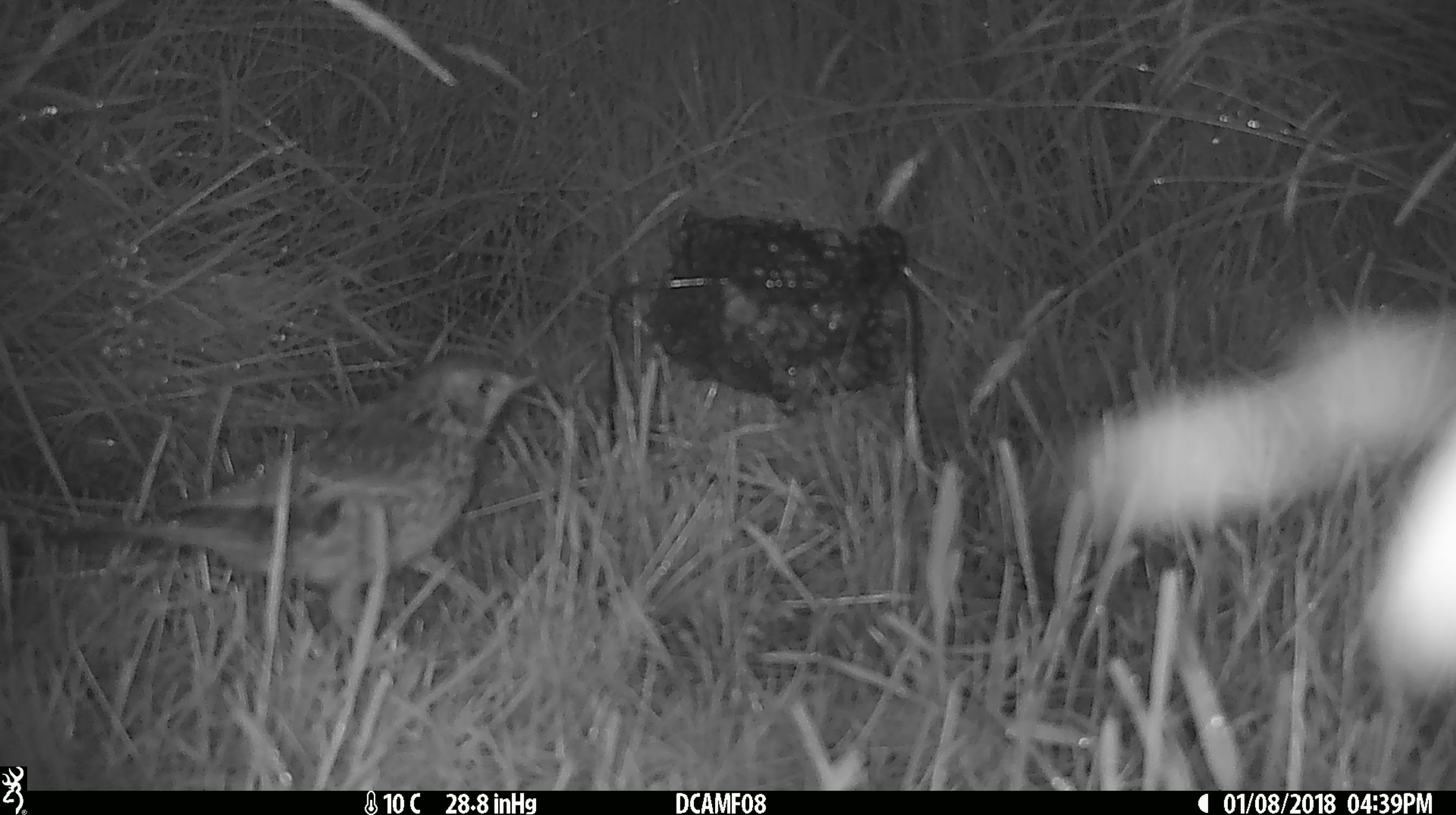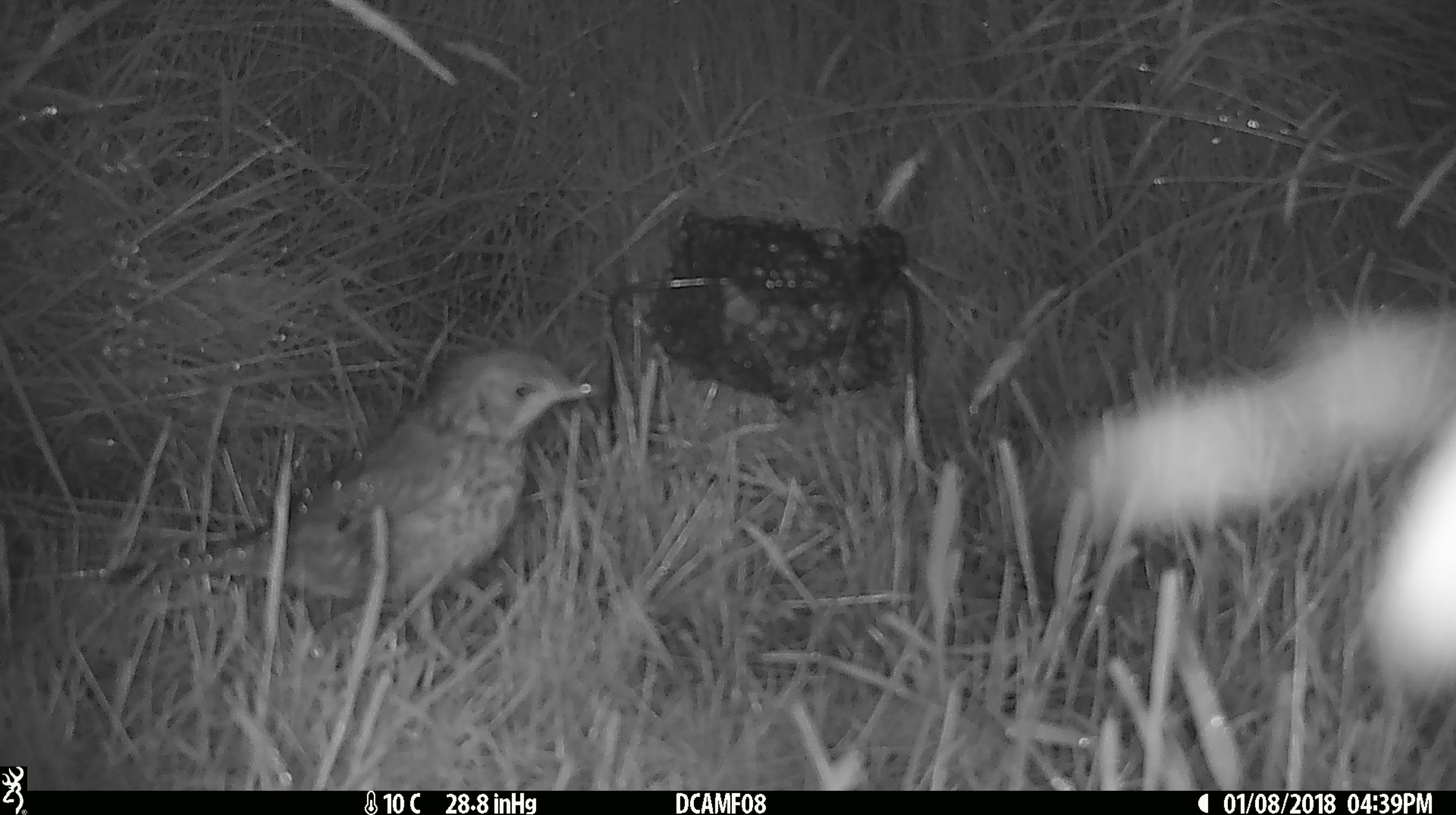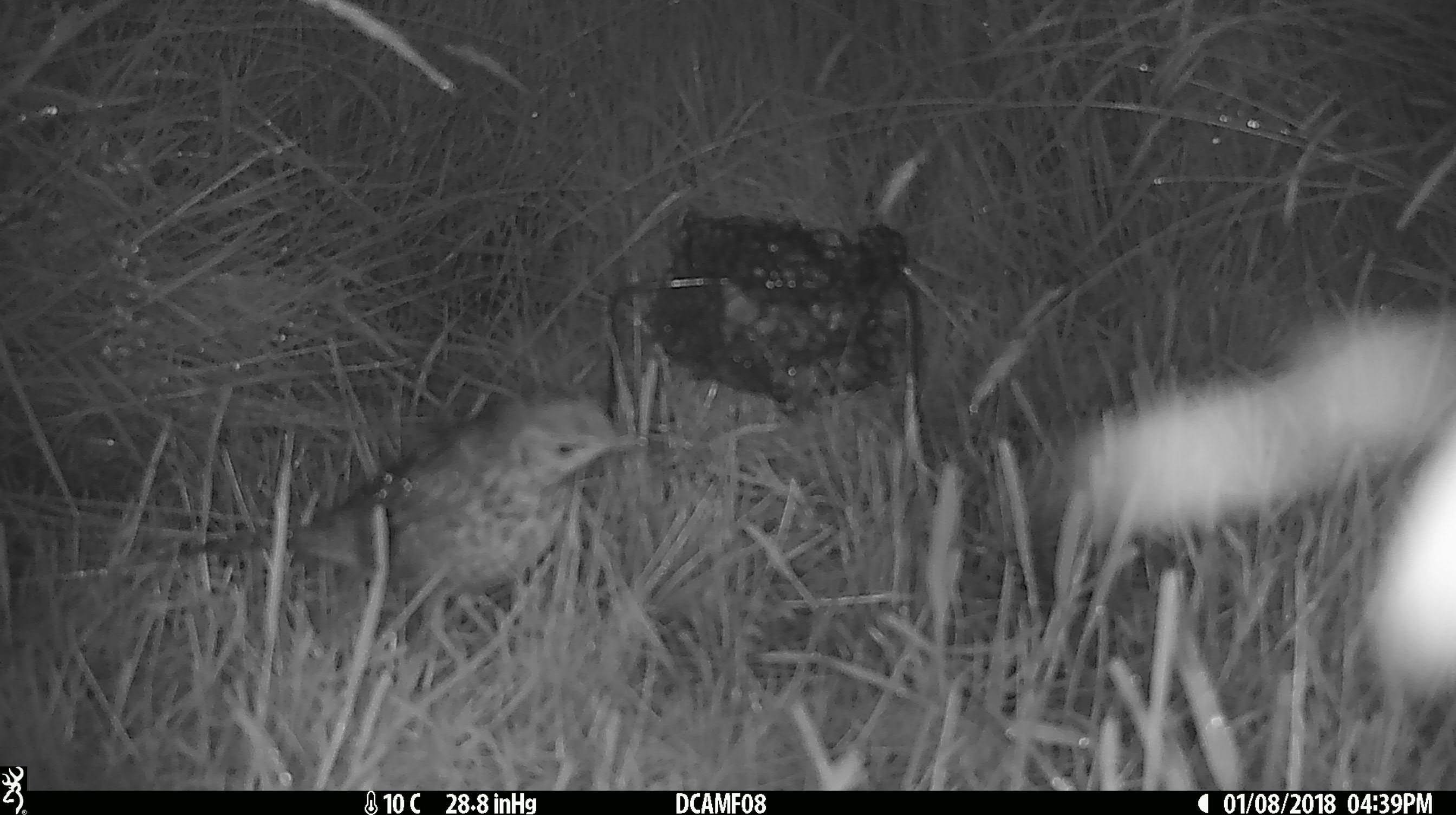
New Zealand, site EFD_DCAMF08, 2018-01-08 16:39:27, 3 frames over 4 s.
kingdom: Animalia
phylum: Chordata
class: Aves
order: Passeriformes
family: Turdidae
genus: Turdus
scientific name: Turdus philomelos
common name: song thrush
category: thrush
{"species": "thrush (song thrush) (Turdus philomelos)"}